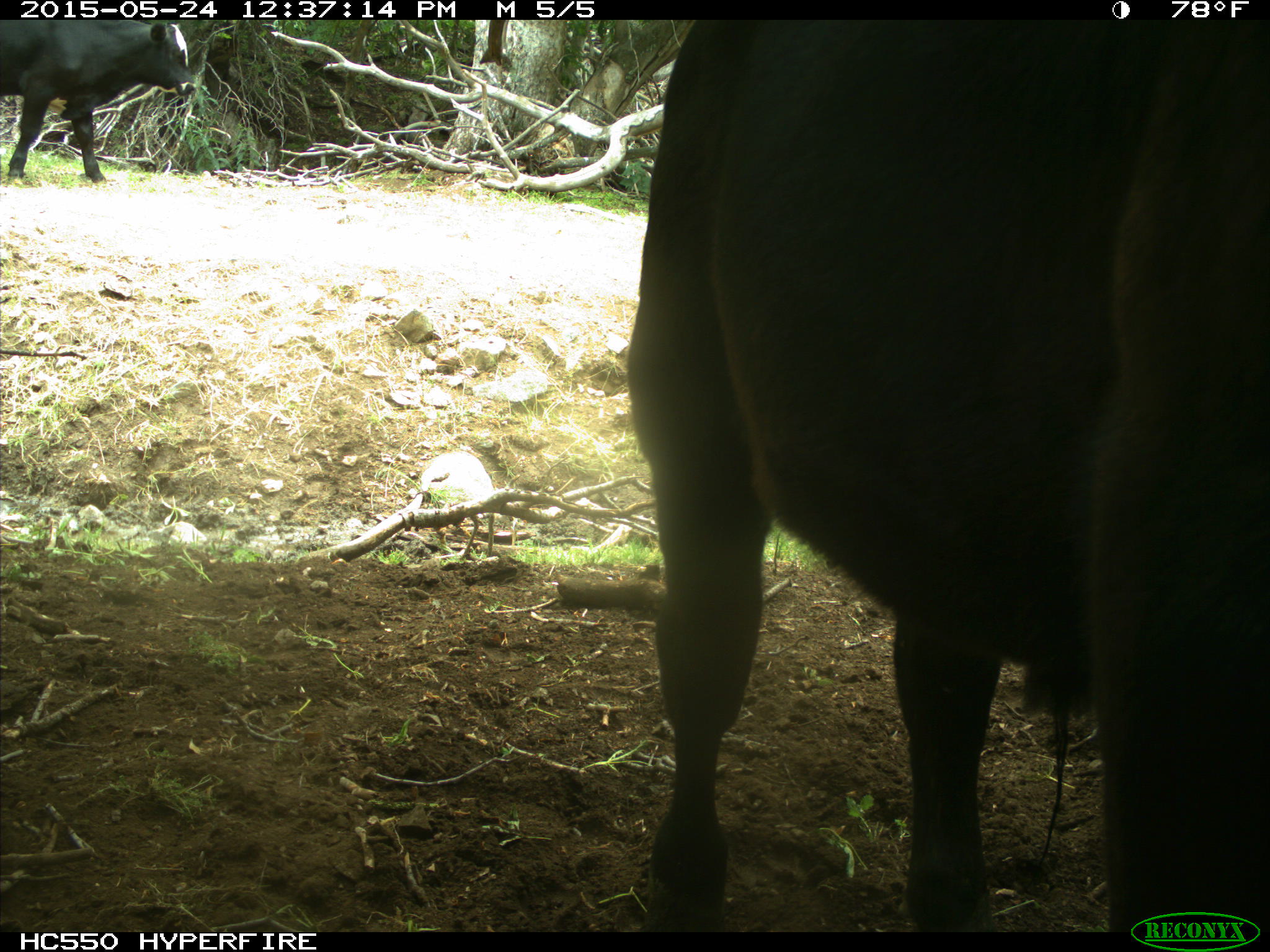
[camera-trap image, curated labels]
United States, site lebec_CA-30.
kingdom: Animalia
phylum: Chordata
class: Mammalia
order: Artiodactyla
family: Bovidae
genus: Bos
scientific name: Bos taurus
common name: domestic cow